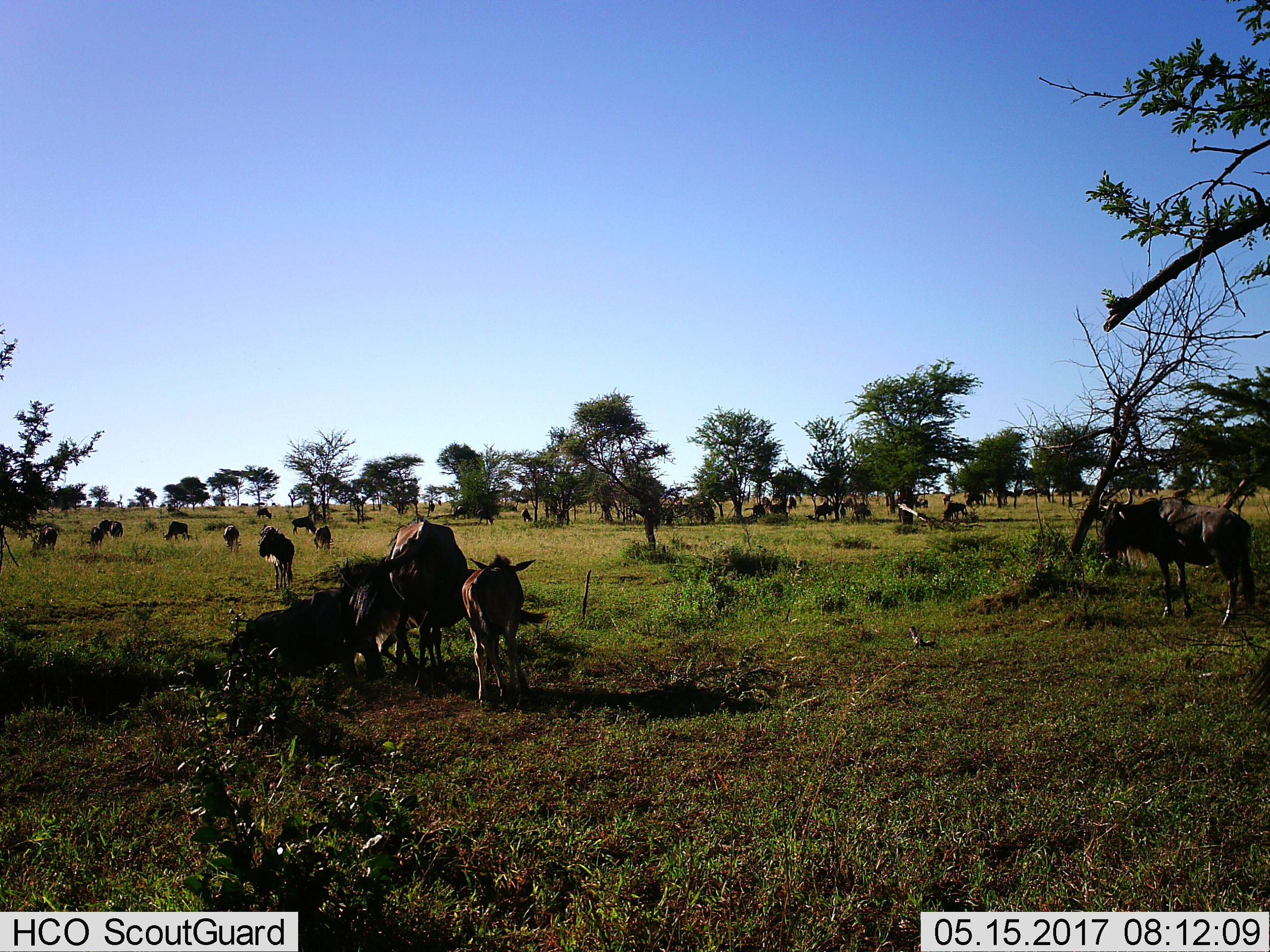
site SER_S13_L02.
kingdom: Animalia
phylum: Chordata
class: Mammalia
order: Artiodactyla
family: Bovidae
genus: Connochaetes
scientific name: Connochaetes taurinus taurinus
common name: blue wildebeest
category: wildebeestblue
Wildebeestblue (blue wildebeest) (Connochaetes taurinus taurinus), count 11-50. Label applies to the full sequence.